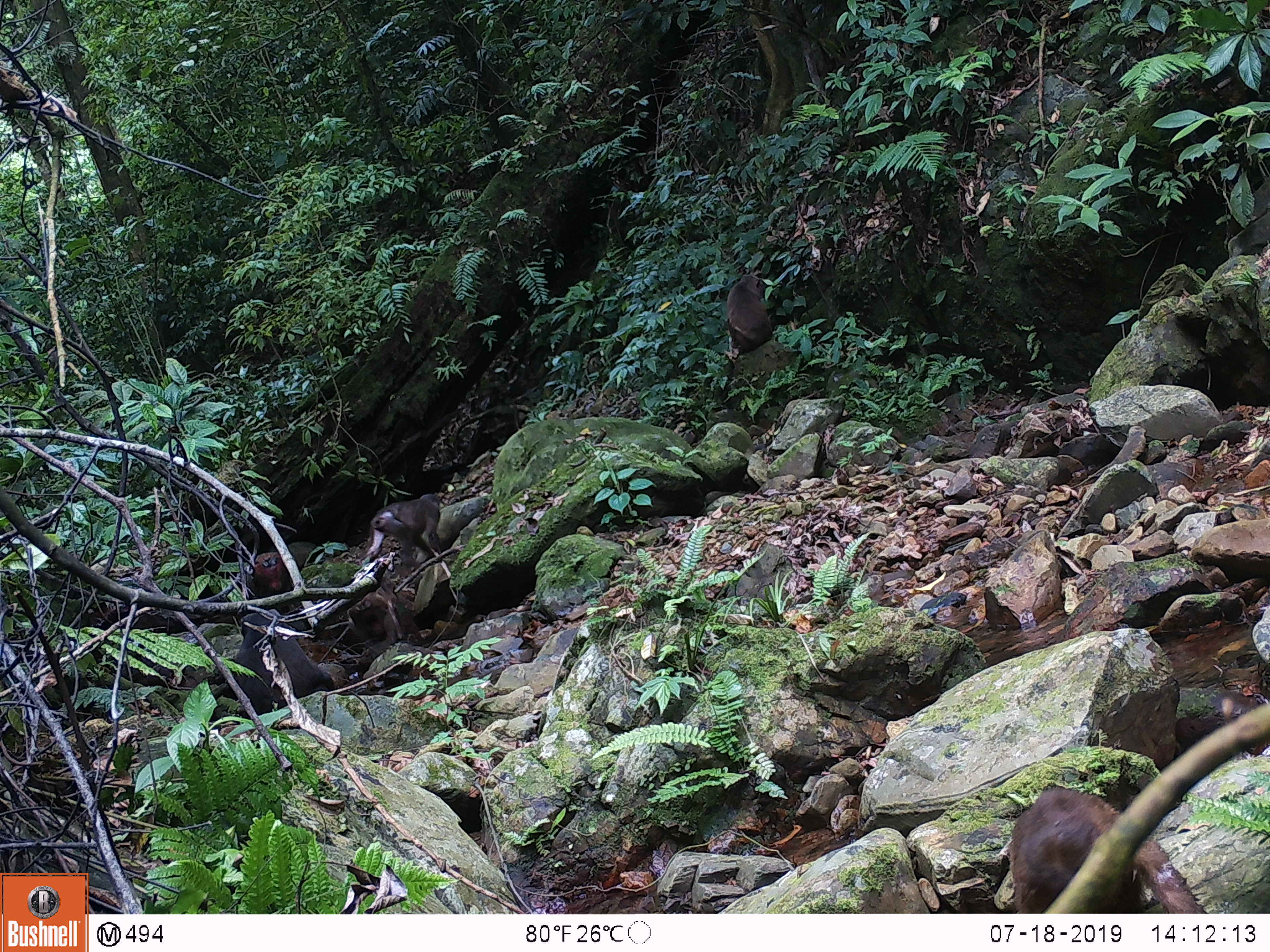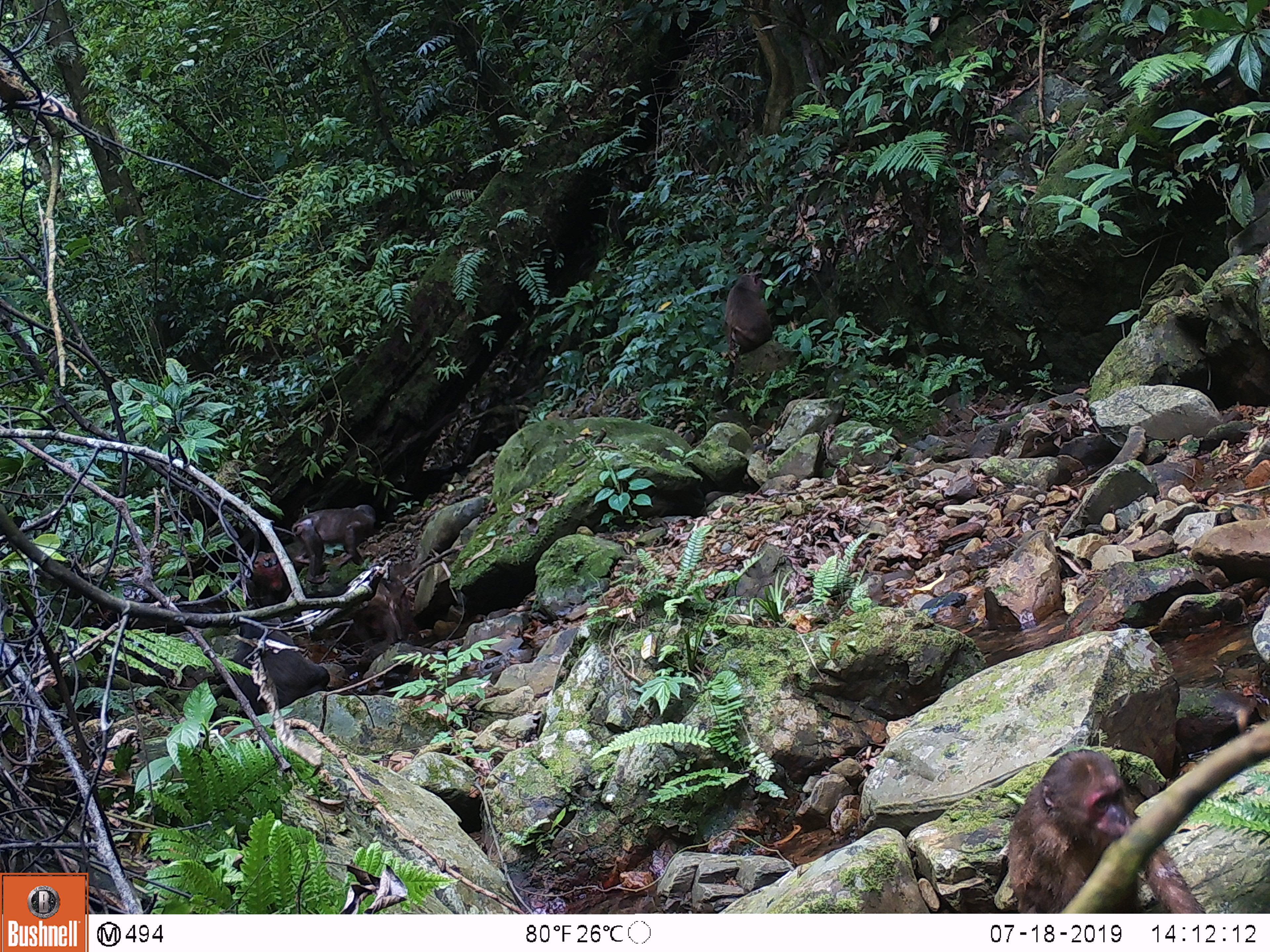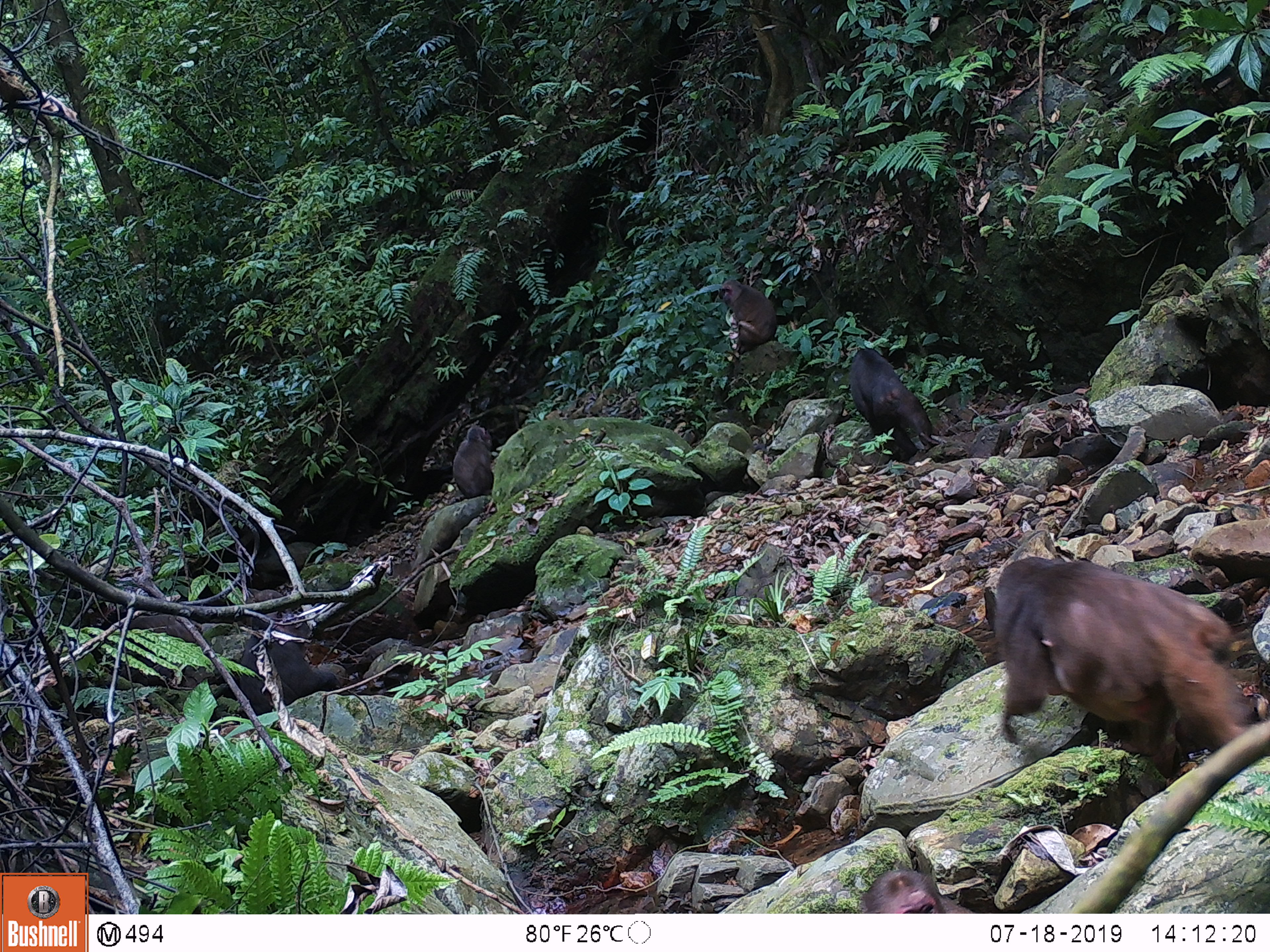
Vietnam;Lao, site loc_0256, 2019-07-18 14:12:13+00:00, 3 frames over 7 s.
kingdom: Animalia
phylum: Chordata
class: Mammalia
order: Primates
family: Cercopithecidae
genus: Macaca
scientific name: Macaca arctoides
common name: stump-tailed macaque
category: stump tailed macaque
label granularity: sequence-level